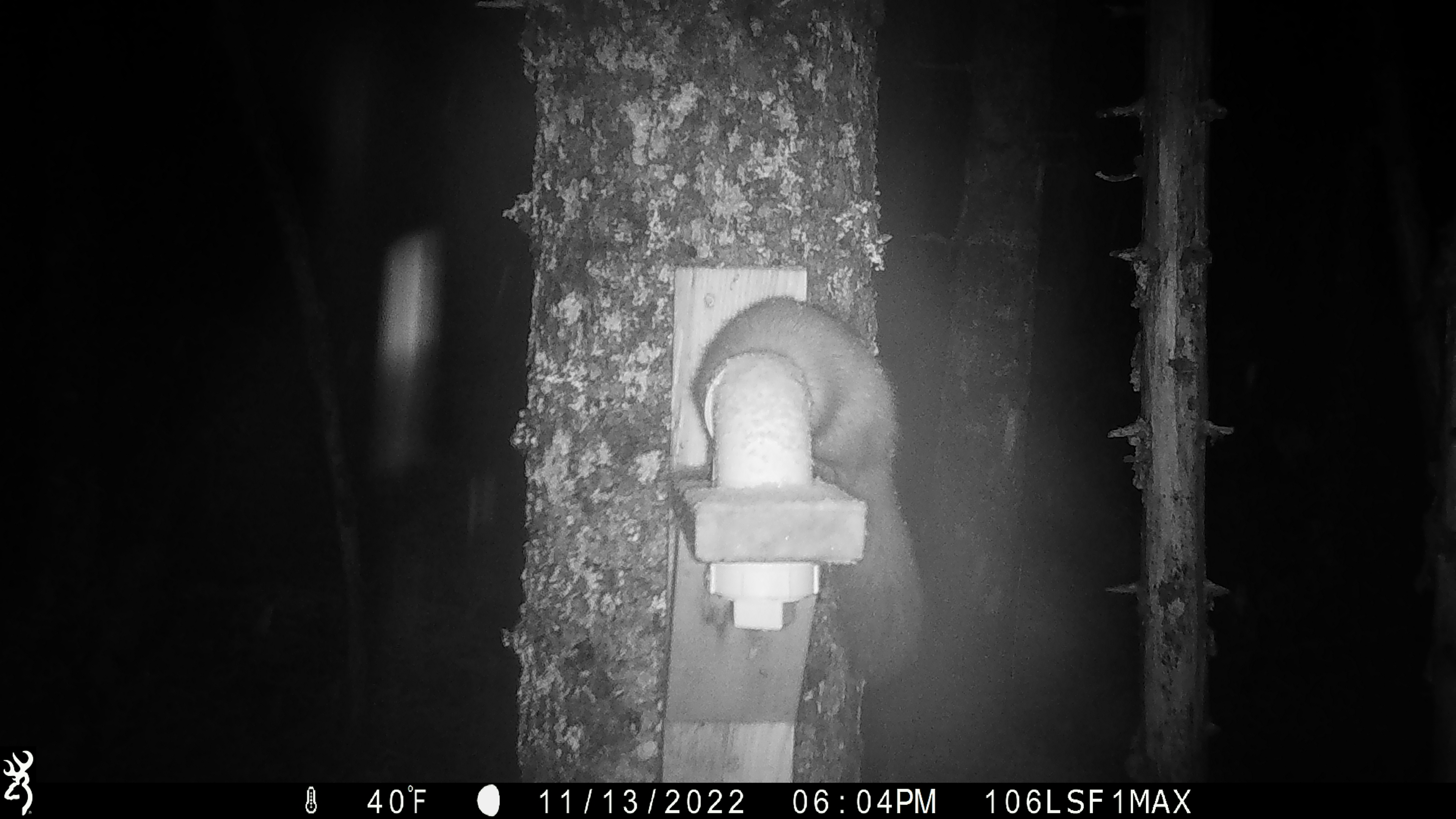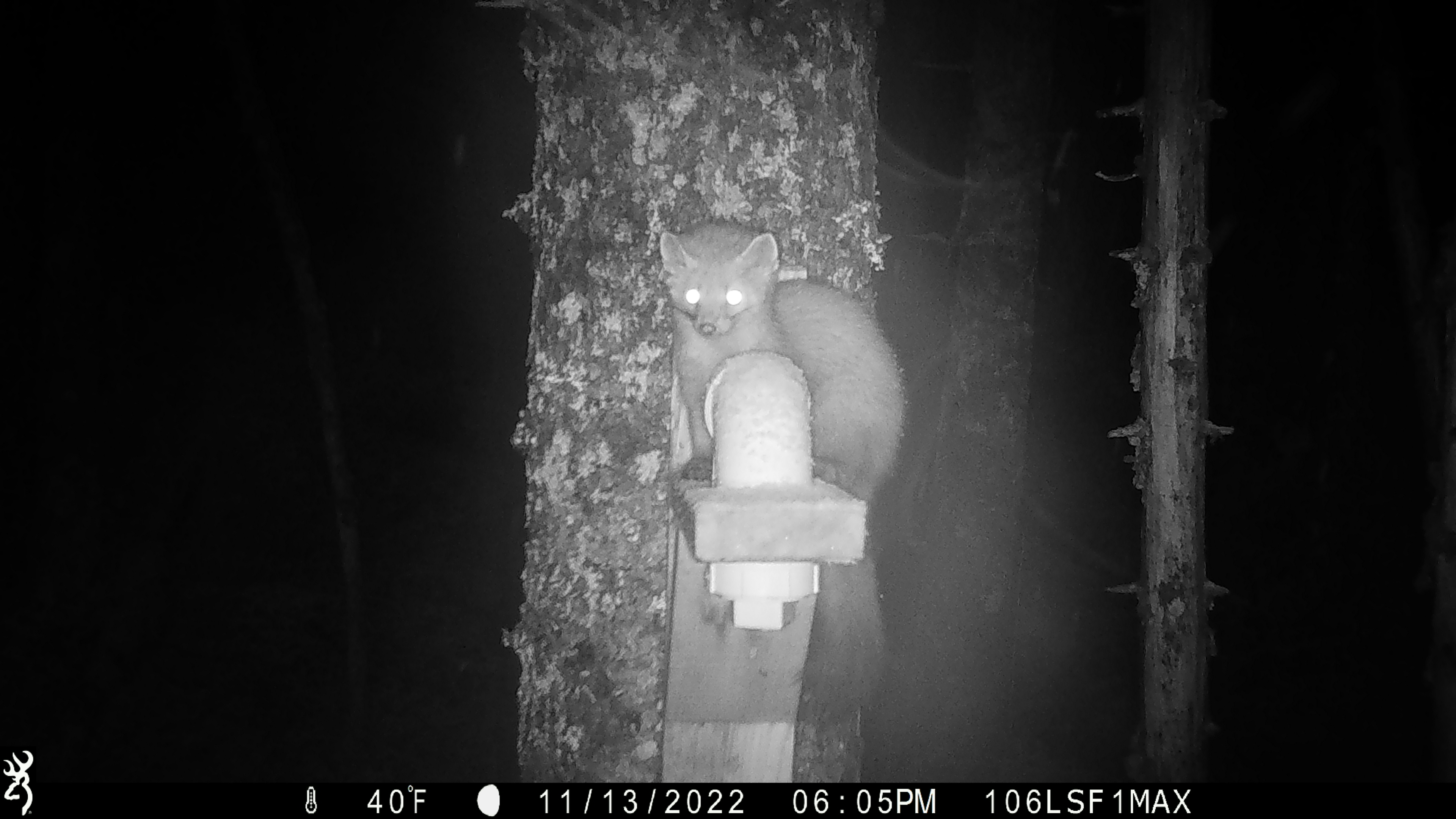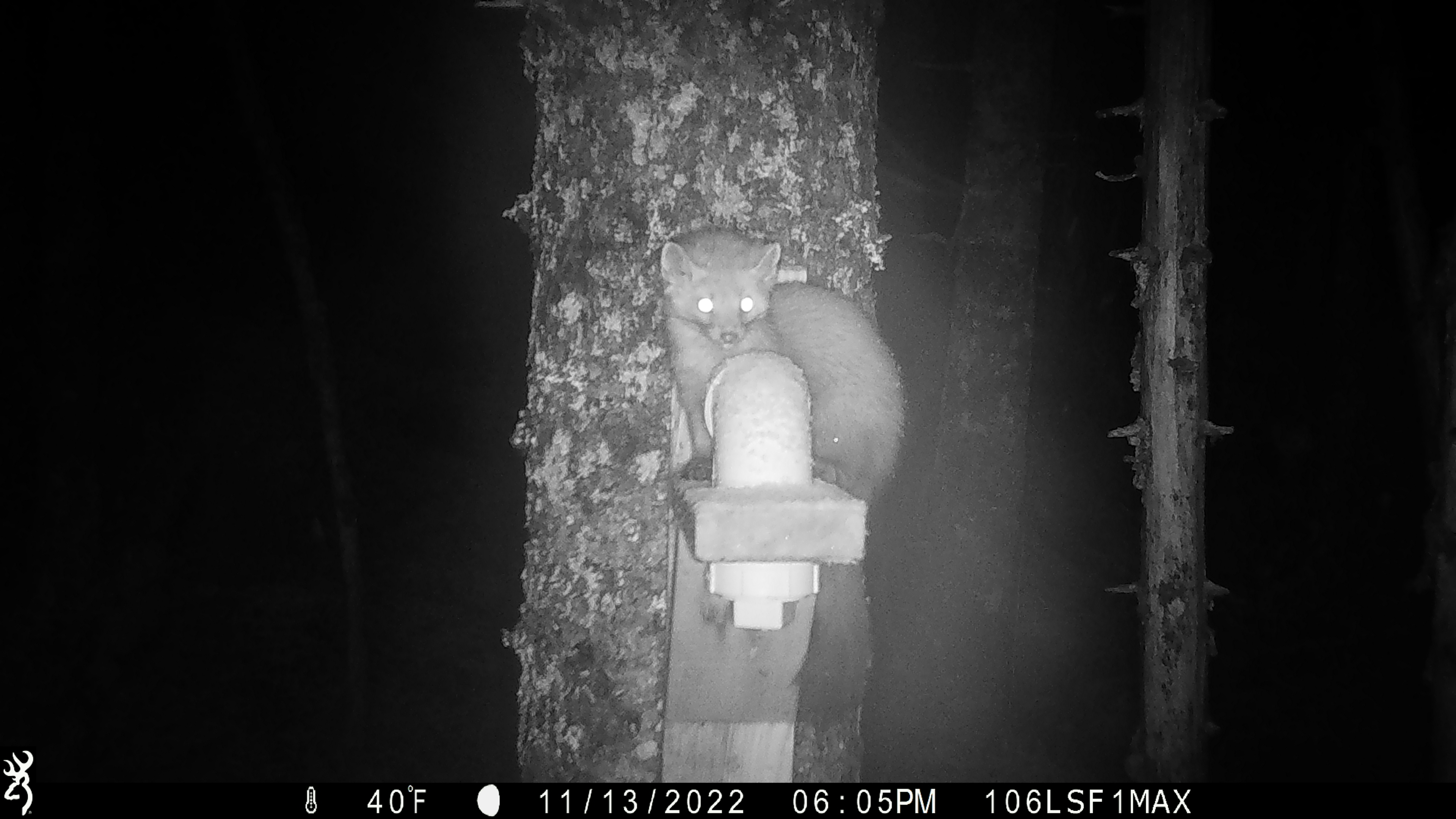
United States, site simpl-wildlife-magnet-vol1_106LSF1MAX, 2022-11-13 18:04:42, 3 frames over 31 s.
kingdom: Animalia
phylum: Chordata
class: Mammalia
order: Carnivora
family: Mustelidae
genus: Martes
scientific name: Martes americana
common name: american marten